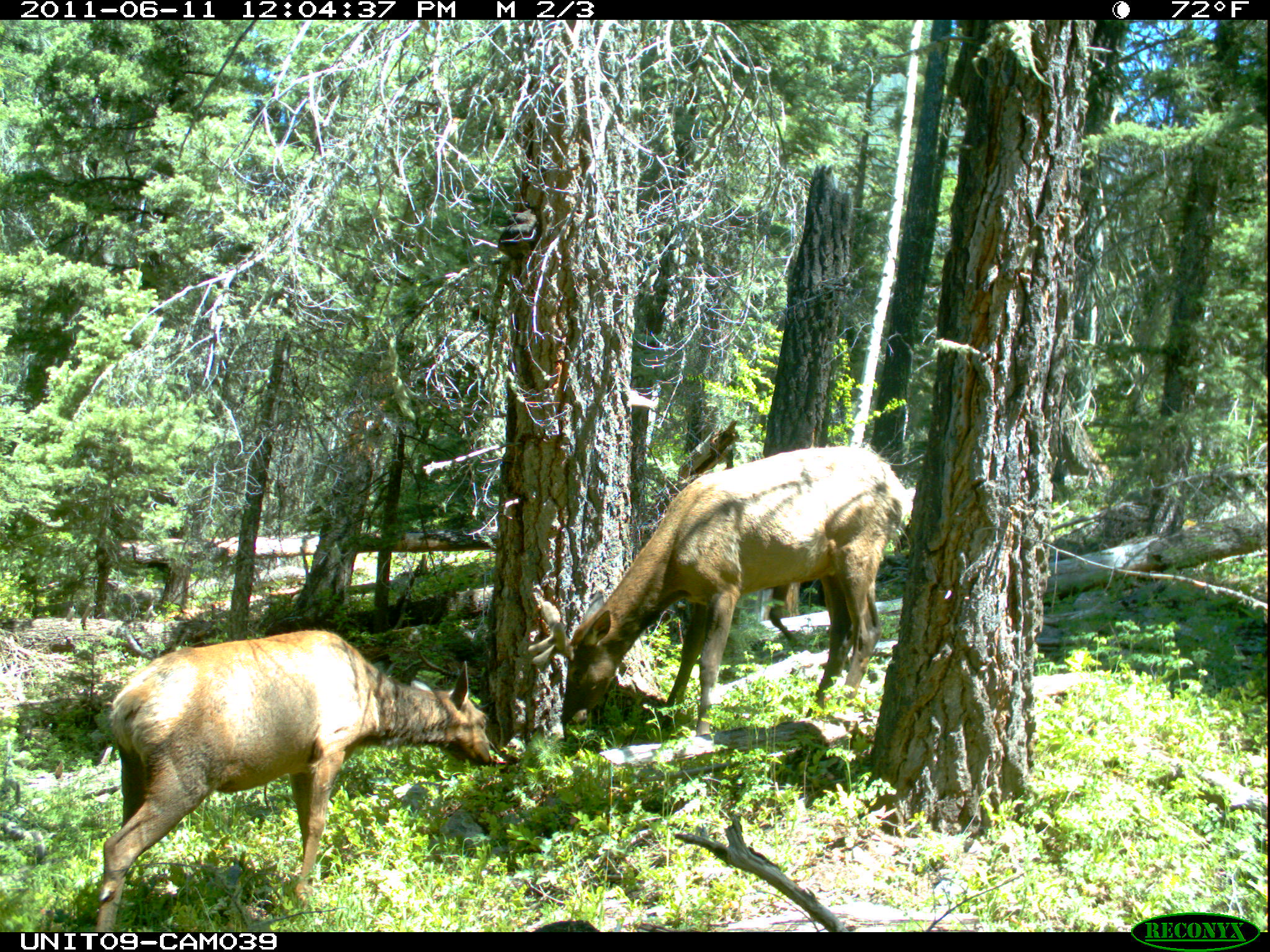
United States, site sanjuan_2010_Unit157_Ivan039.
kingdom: Animalia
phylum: Chordata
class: Mammalia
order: Artiodactyla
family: Cervidae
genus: Cervus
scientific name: Cervus elaphus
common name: red deer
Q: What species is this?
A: Cervus elaphus (red deer).